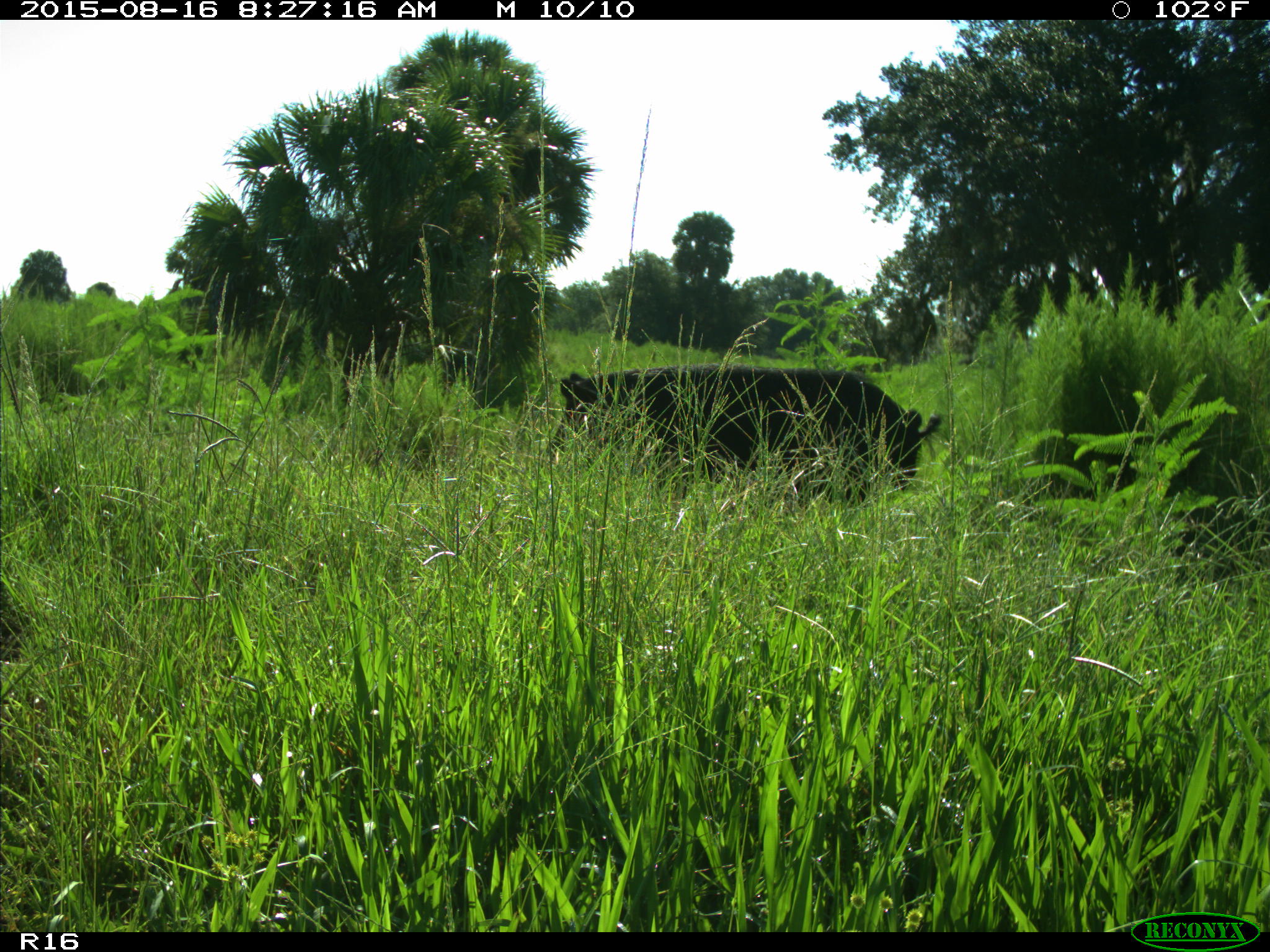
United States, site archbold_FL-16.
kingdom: Animalia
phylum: Chordata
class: Mammalia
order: Artiodactyla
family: Suidae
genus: Sus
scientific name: Sus scrofa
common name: wild boar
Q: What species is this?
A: Sus scrofa (wild boar).